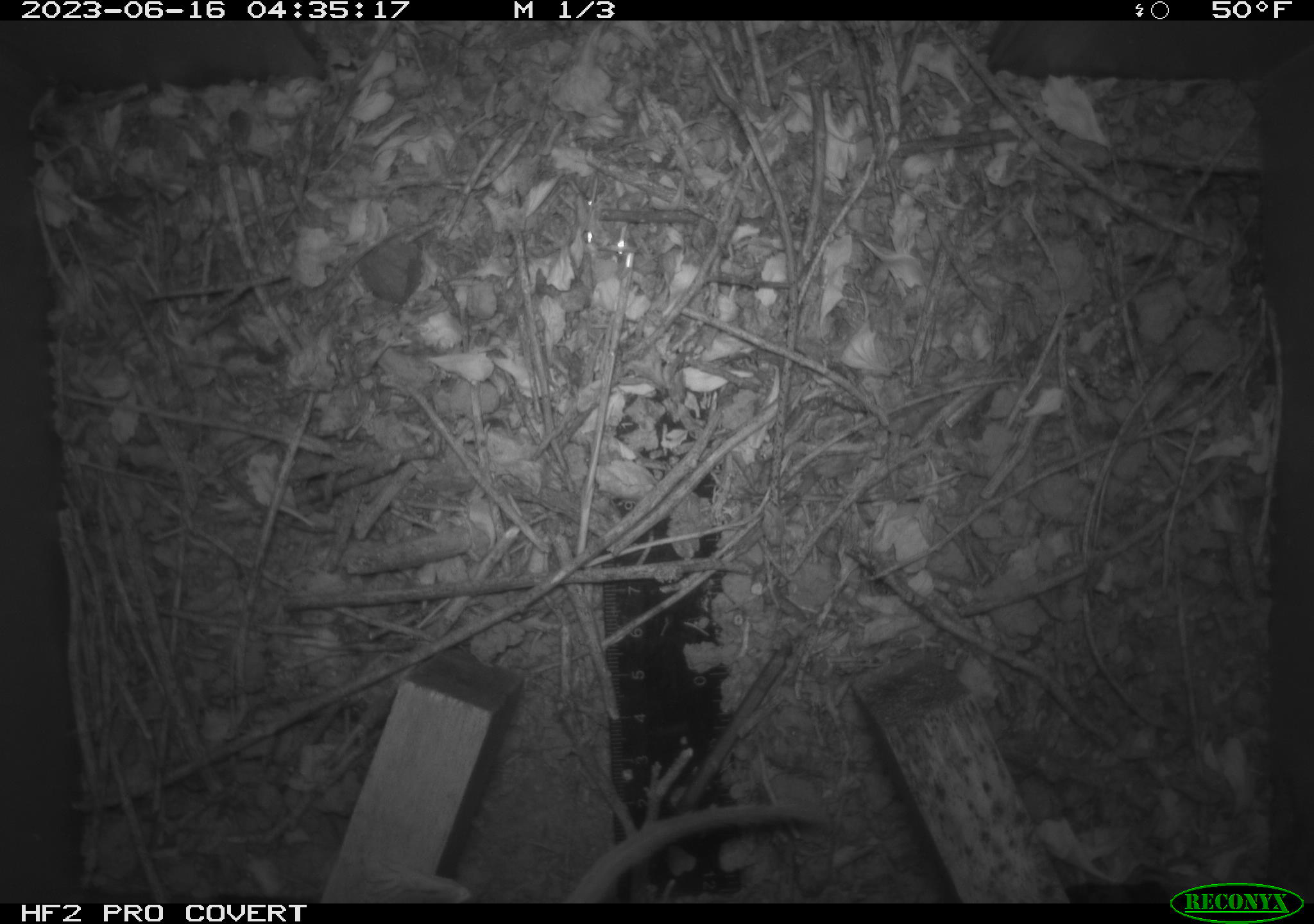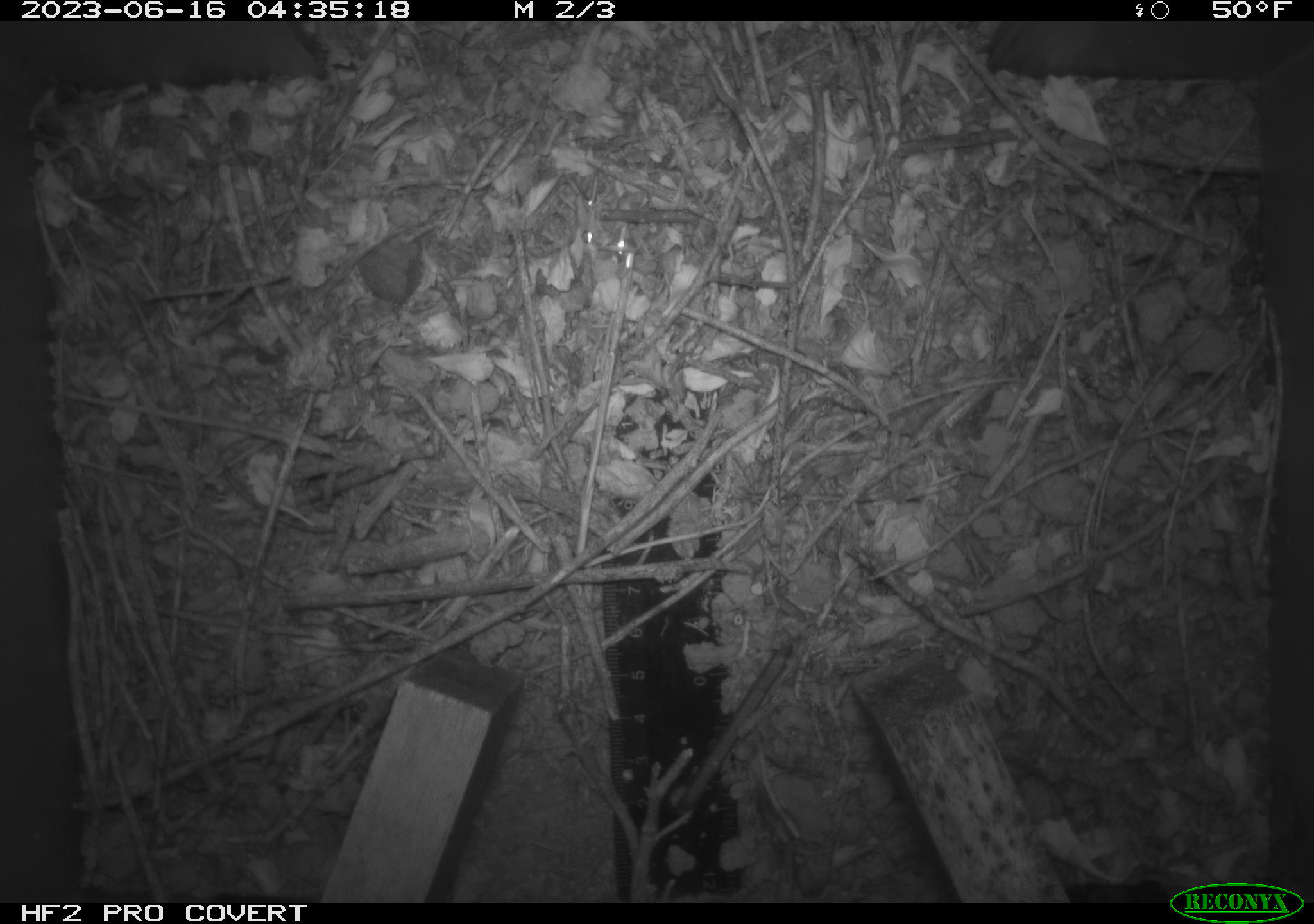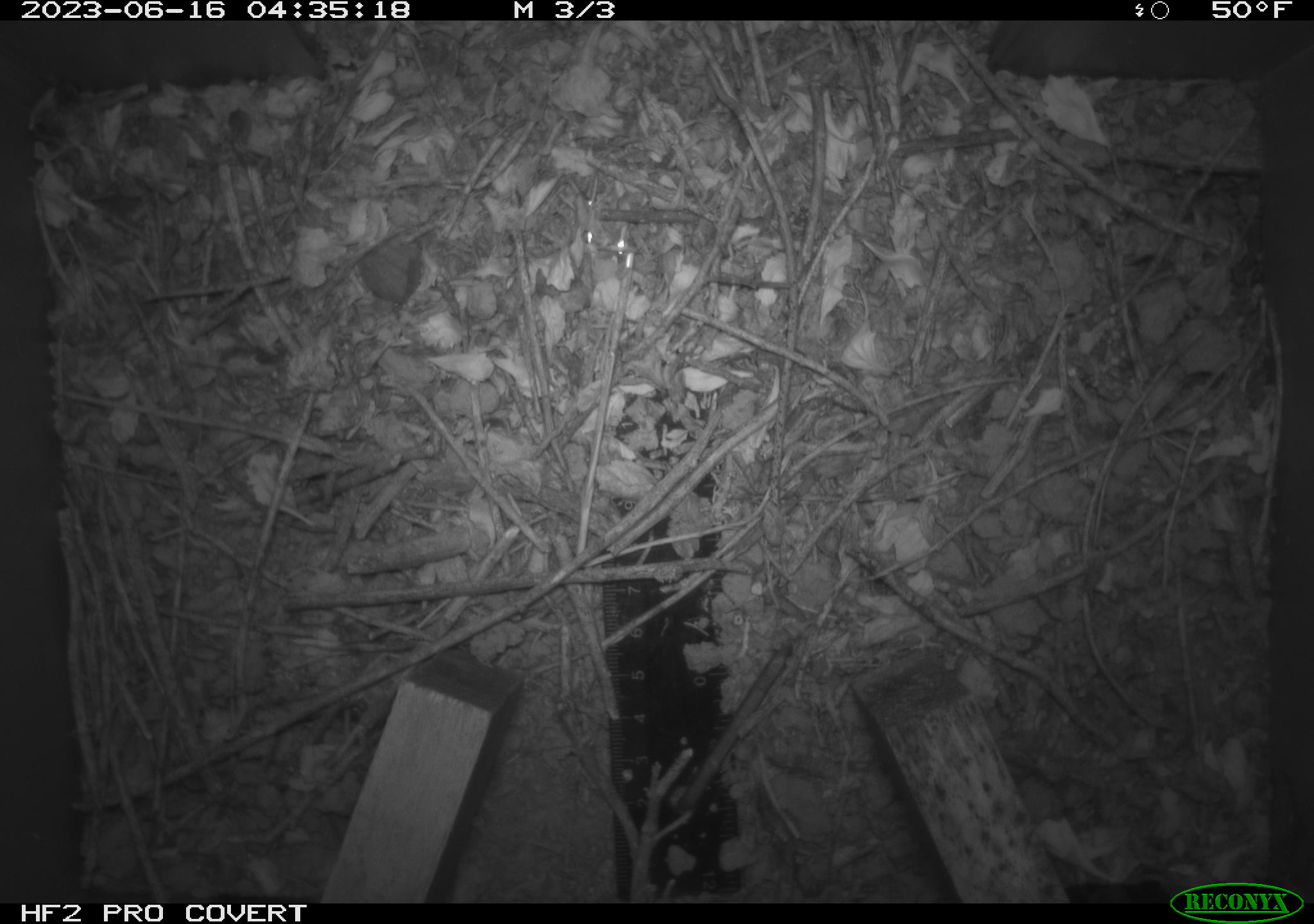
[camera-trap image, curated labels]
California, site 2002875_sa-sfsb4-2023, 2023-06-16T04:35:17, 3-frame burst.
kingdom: Animalia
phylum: Chordata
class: Mammalia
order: Rodentia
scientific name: Rodentia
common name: mouse species